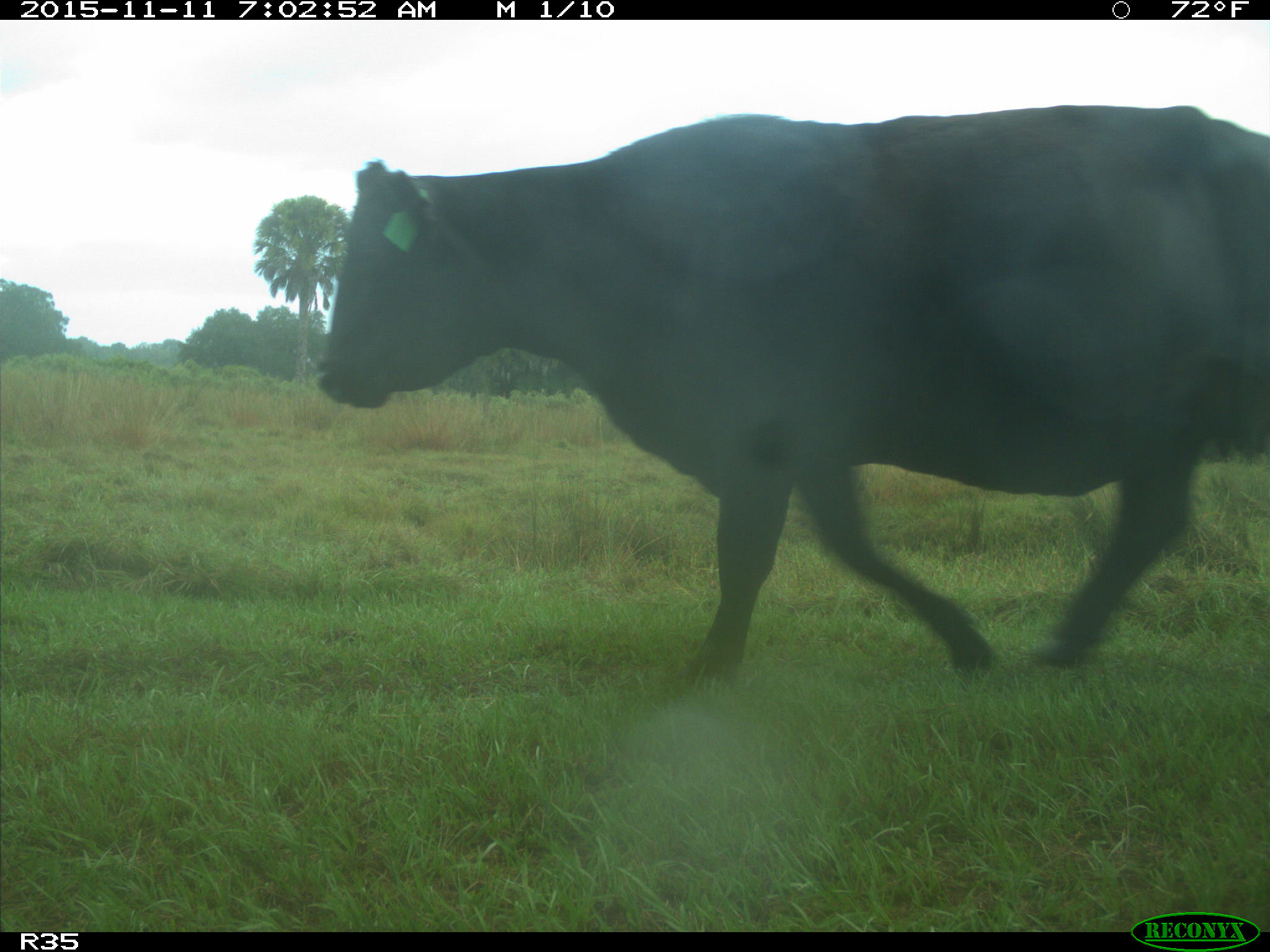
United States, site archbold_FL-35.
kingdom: Animalia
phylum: Chordata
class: Mammalia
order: Artiodactyla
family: Bovidae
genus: Bos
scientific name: Bos taurus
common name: domestic cow